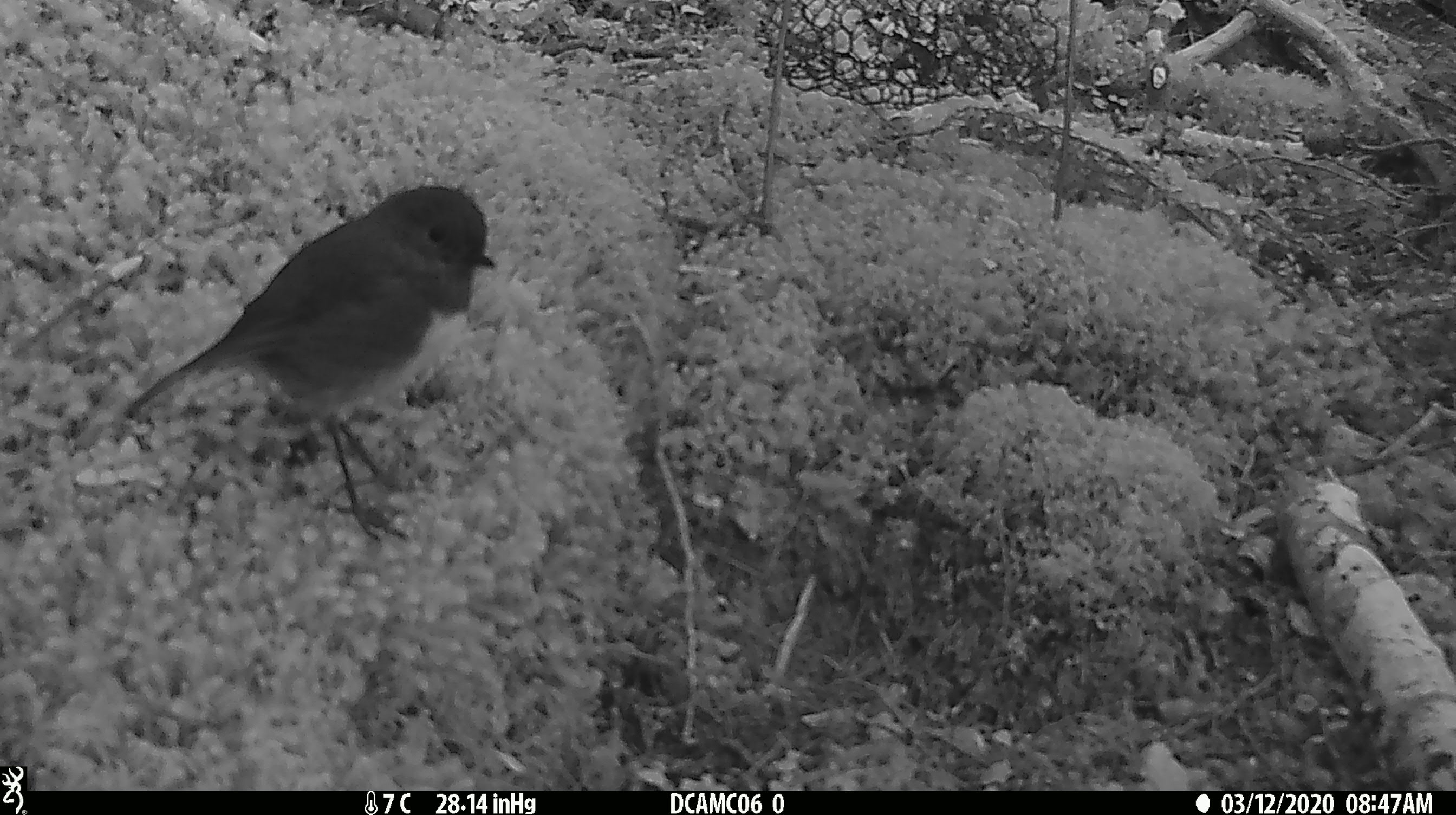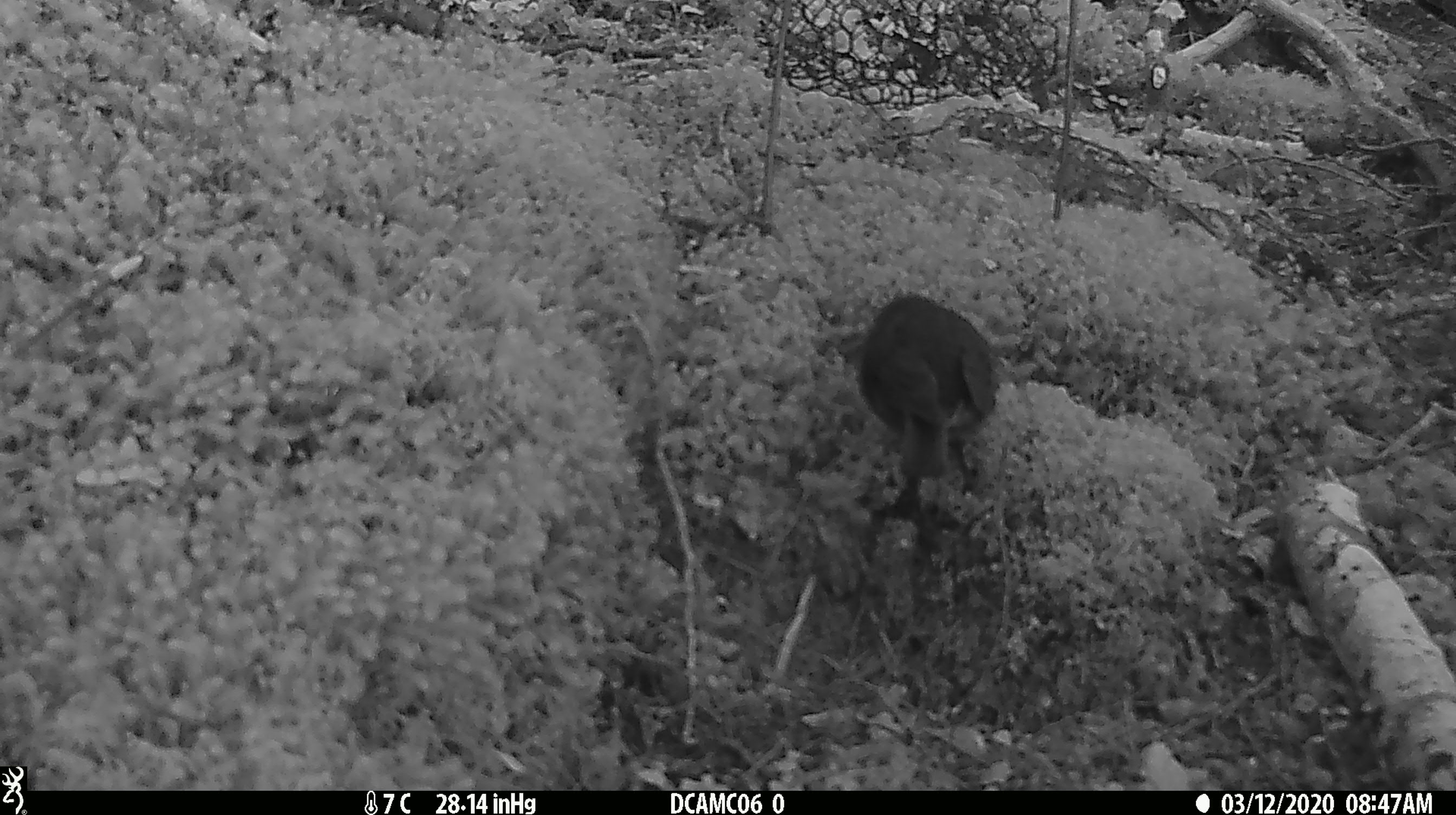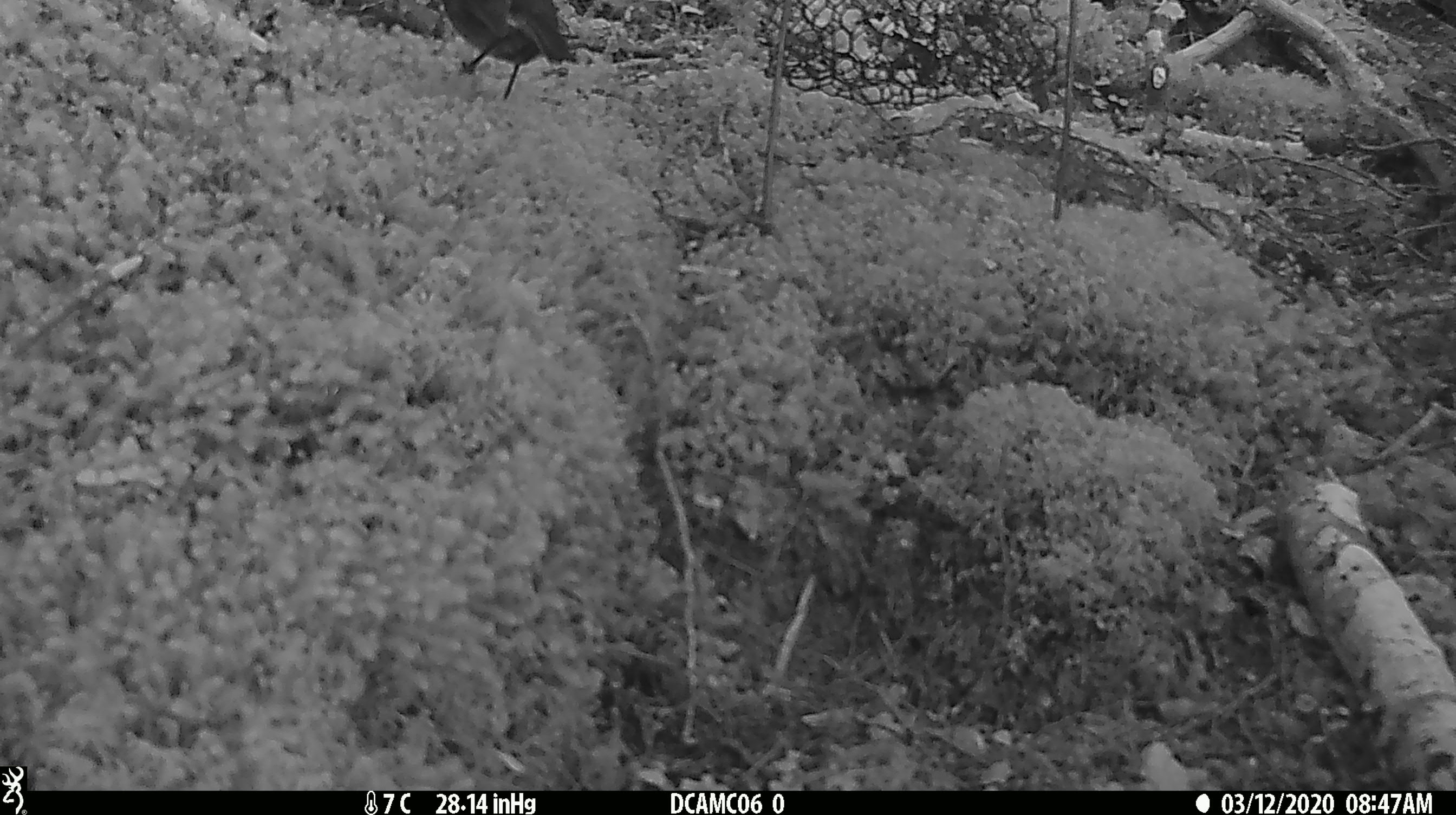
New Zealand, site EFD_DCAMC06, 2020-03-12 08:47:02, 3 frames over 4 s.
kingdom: Animalia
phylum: Chordata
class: Aves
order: Passeriformes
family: Petroicidae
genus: Petroica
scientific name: Petroica australis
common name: new zealand robin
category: robin